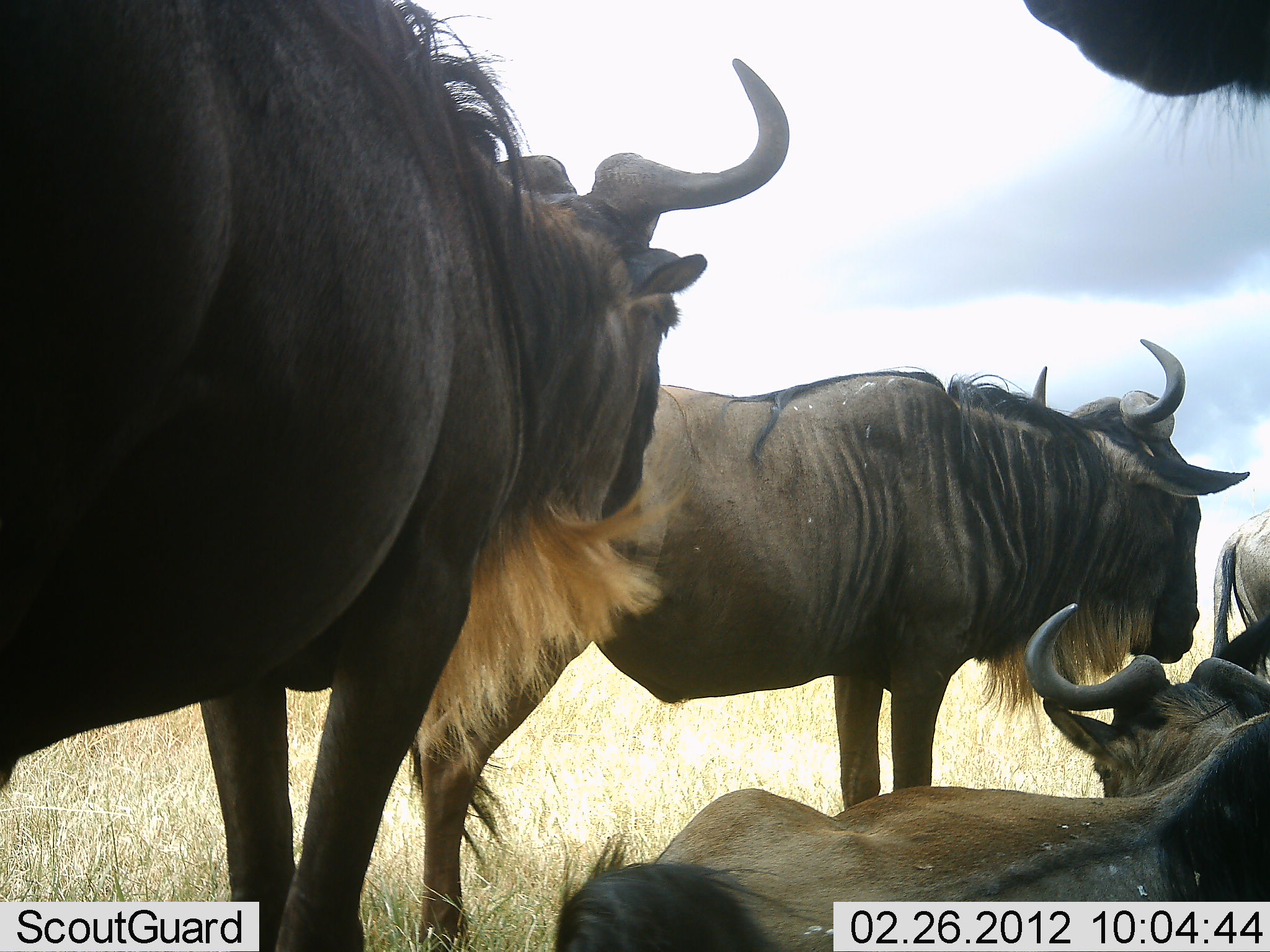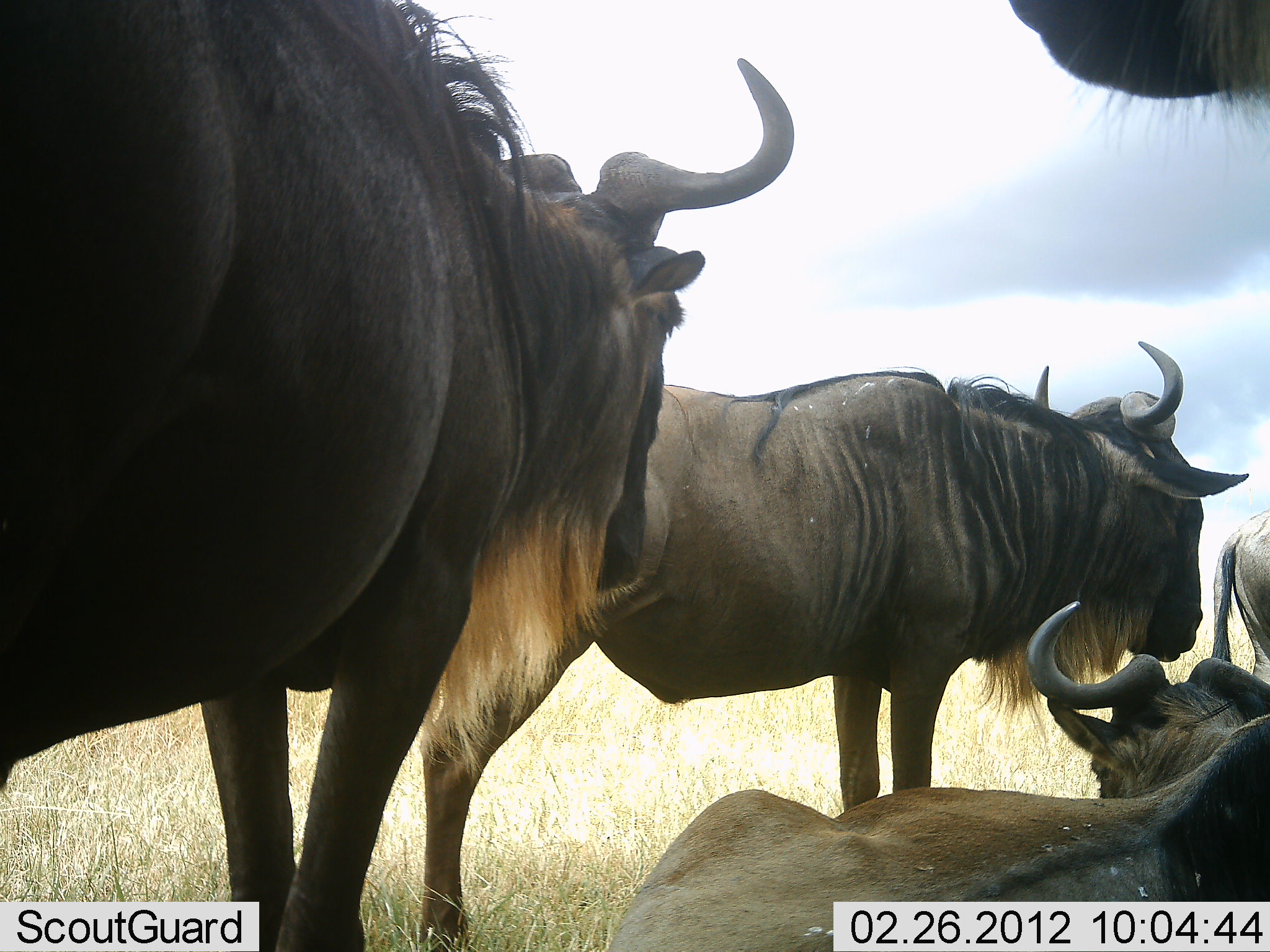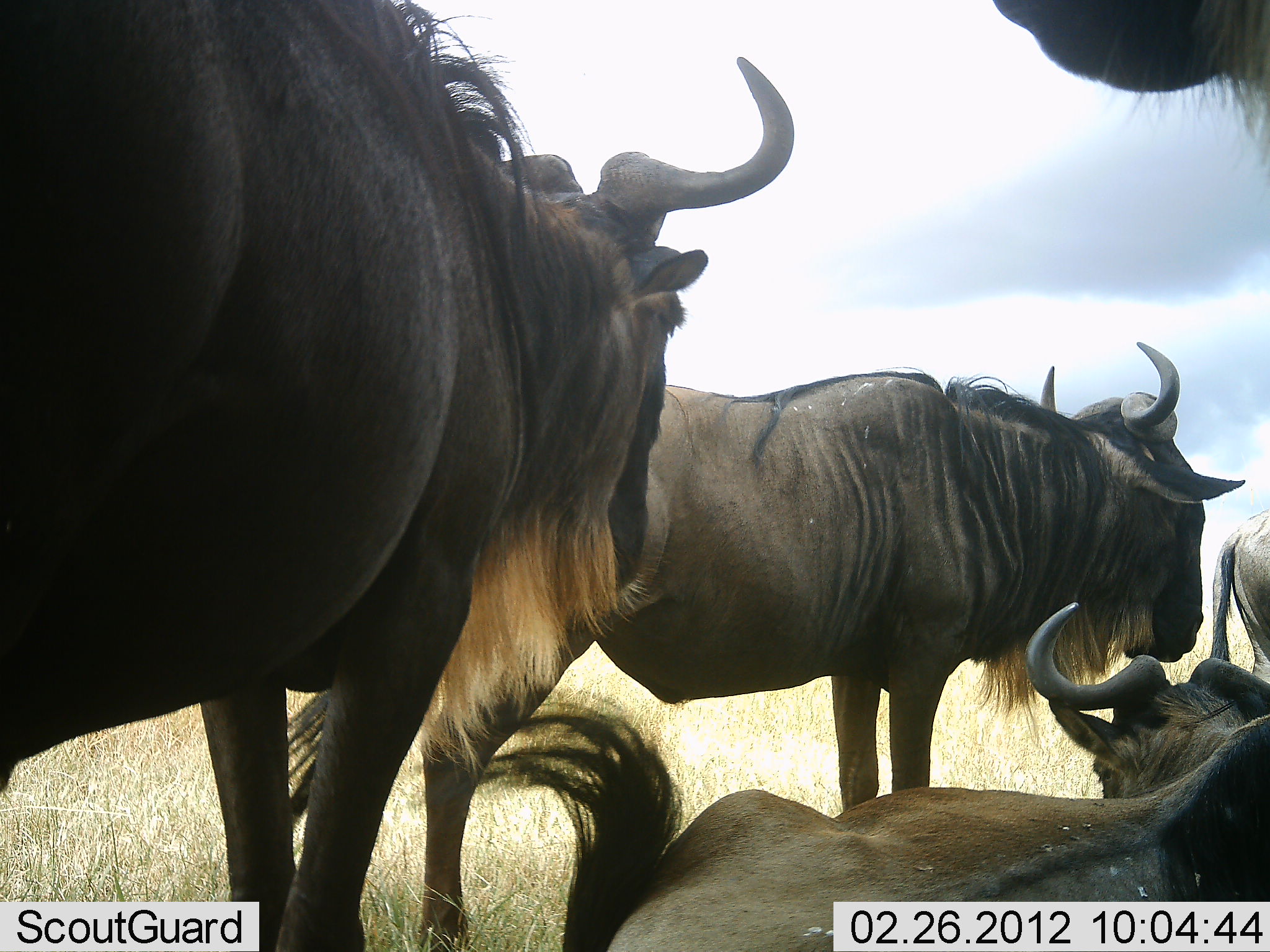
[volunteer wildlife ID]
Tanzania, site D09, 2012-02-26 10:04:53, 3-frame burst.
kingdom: Animalia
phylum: Chordata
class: Mammalia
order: Artiodactyla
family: Bovidae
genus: Connochaetes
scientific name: Connochaetes taurinus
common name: blue wildebeest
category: wildebeest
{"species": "wildebeest (blue wildebeest) (Connochaetes taurinus)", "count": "5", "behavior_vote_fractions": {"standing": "86%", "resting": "95%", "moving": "0%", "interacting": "5%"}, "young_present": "0%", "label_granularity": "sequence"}